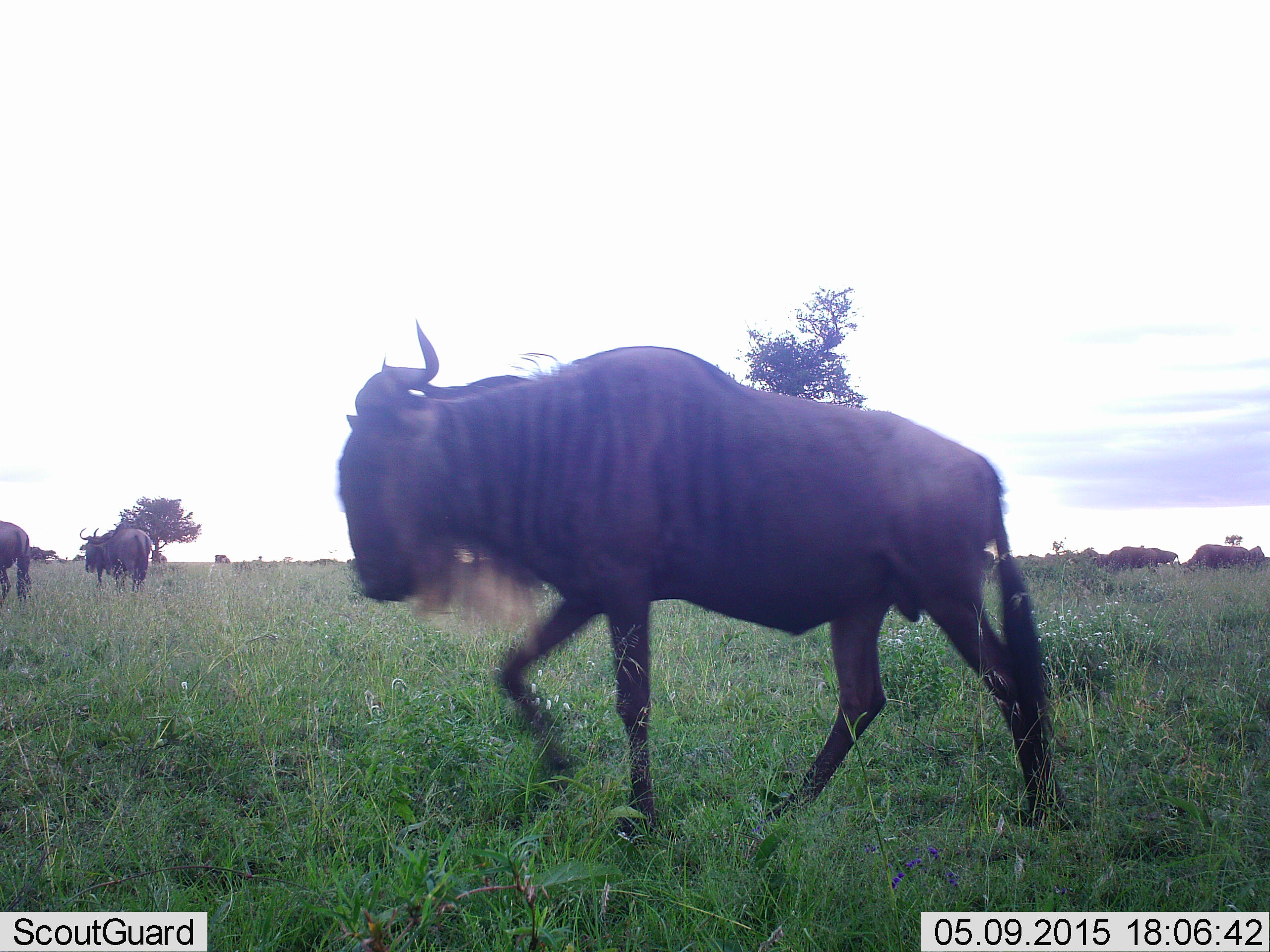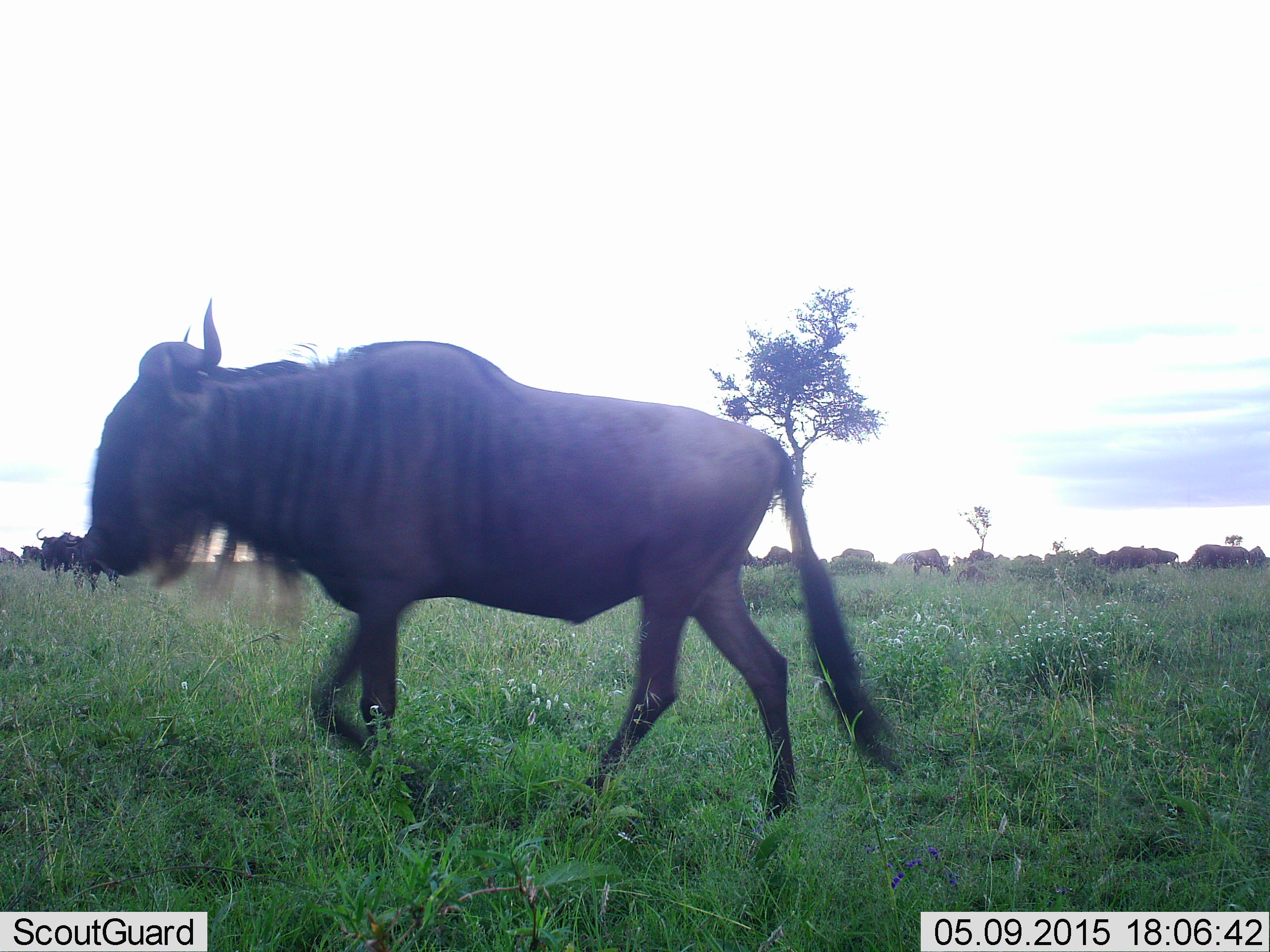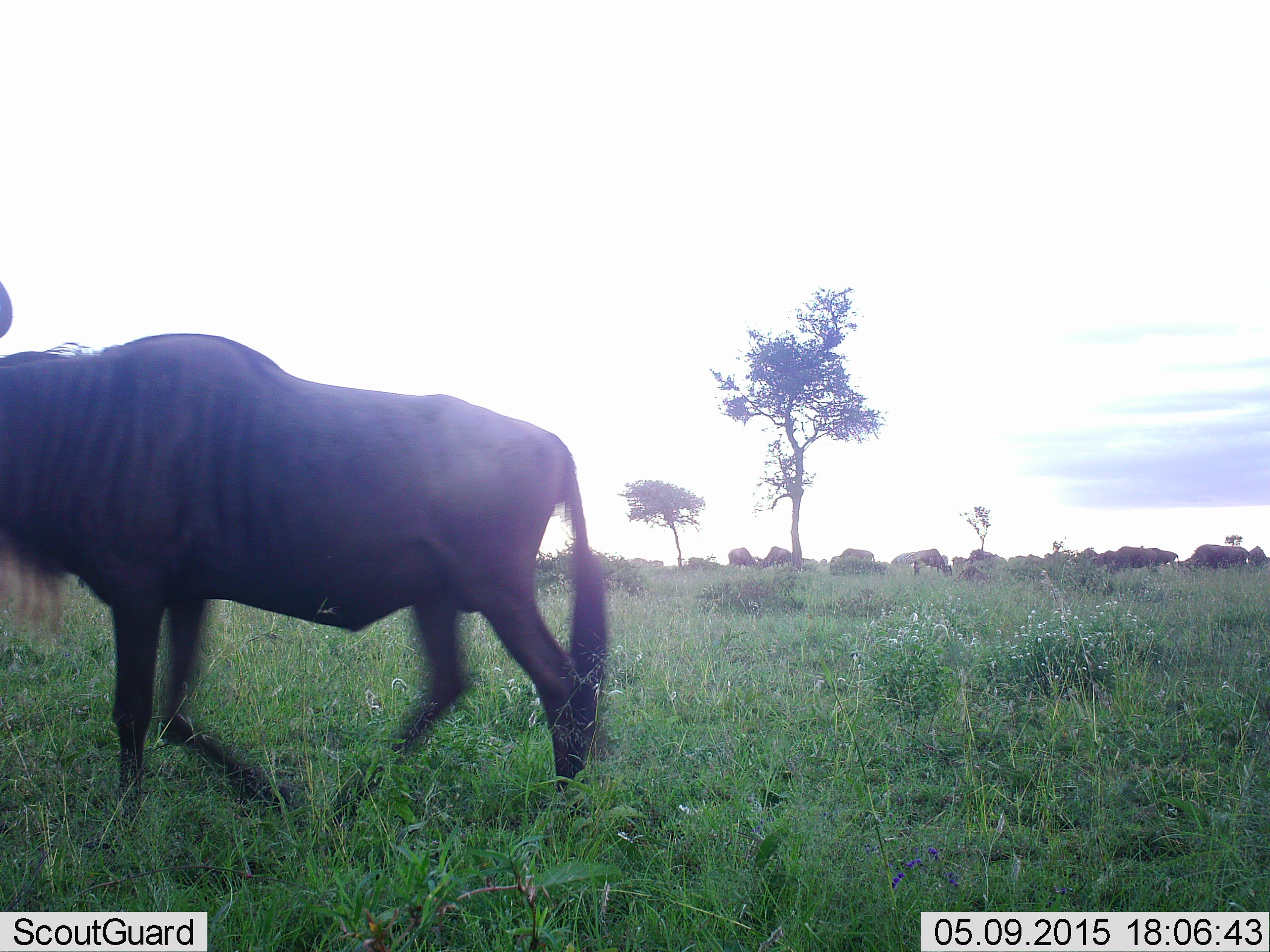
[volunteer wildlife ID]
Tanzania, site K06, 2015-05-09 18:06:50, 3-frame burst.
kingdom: Animalia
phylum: Chordata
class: Mammalia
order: Artiodactyla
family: Bovidae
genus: Connochaetes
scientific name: Connochaetes taurinus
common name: blue wildebeest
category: wildebeest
Wildebeest (blue wildebeest) (Connochaetes taurinus), count 11-50. Behavior (volunteer vote fractions): standing 50%, resting 0%, moving 90%, interacting 0%. Young present (vote fraction): 0%. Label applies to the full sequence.